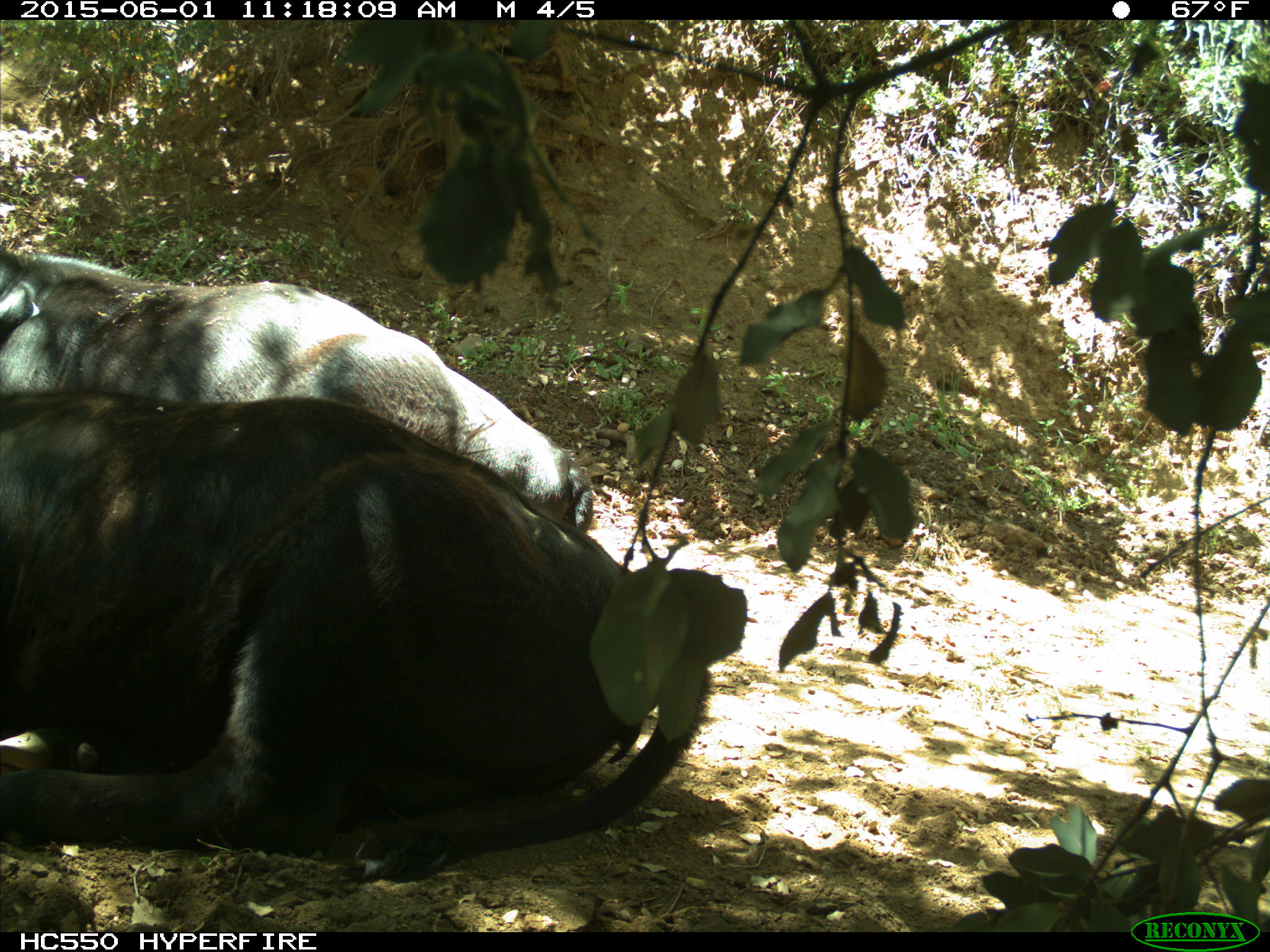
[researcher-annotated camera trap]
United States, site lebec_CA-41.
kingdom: Animalia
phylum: Chordata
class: Mammalia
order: Artiodactyla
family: Bovidae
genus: Bos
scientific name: Bos taurus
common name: domestic cow